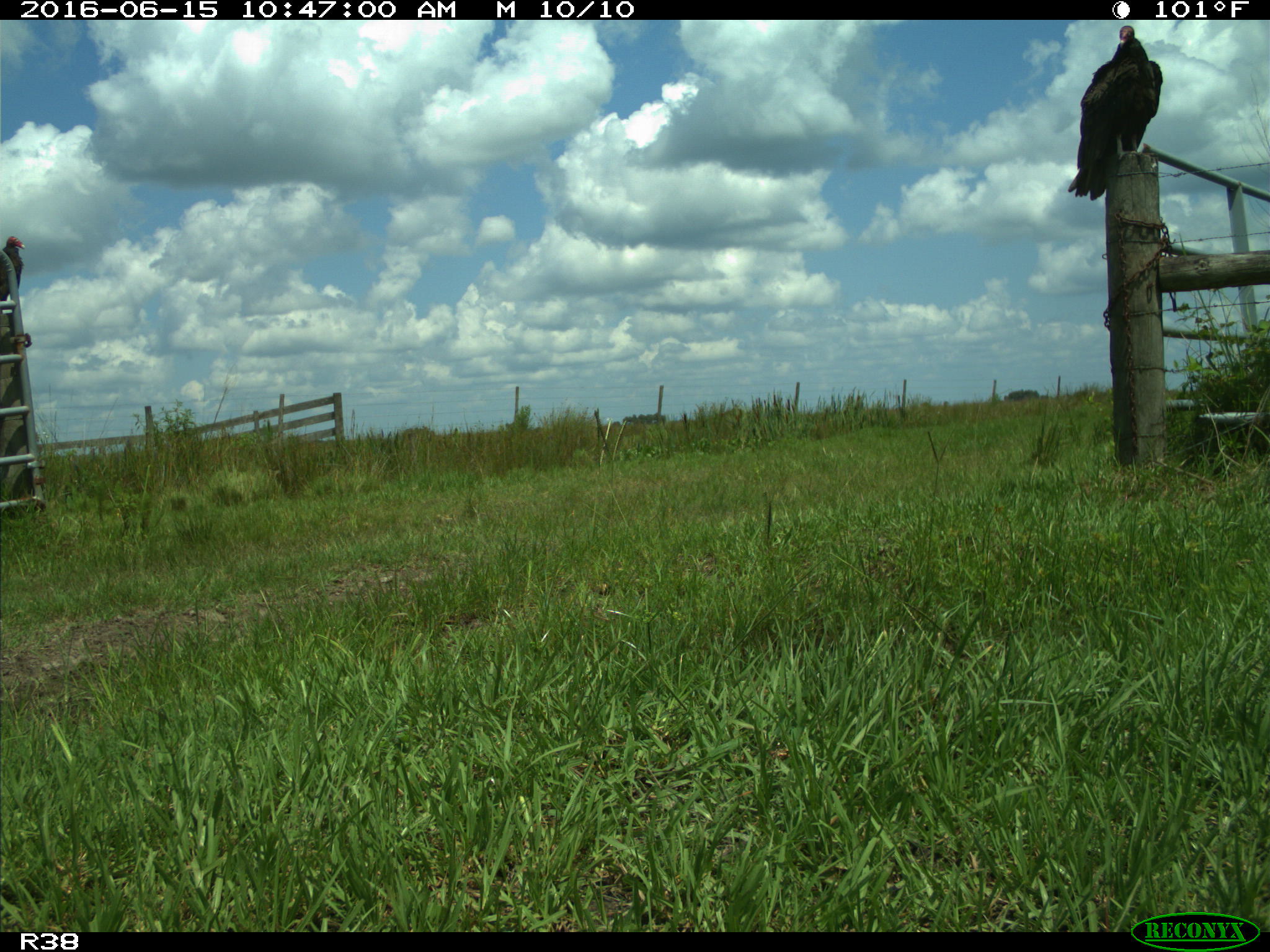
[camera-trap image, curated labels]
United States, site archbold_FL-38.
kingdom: Animalia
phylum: Chordata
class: Aves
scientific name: Aves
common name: birds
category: unidentified bird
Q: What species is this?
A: Unidentified bird (birds) (Aves).